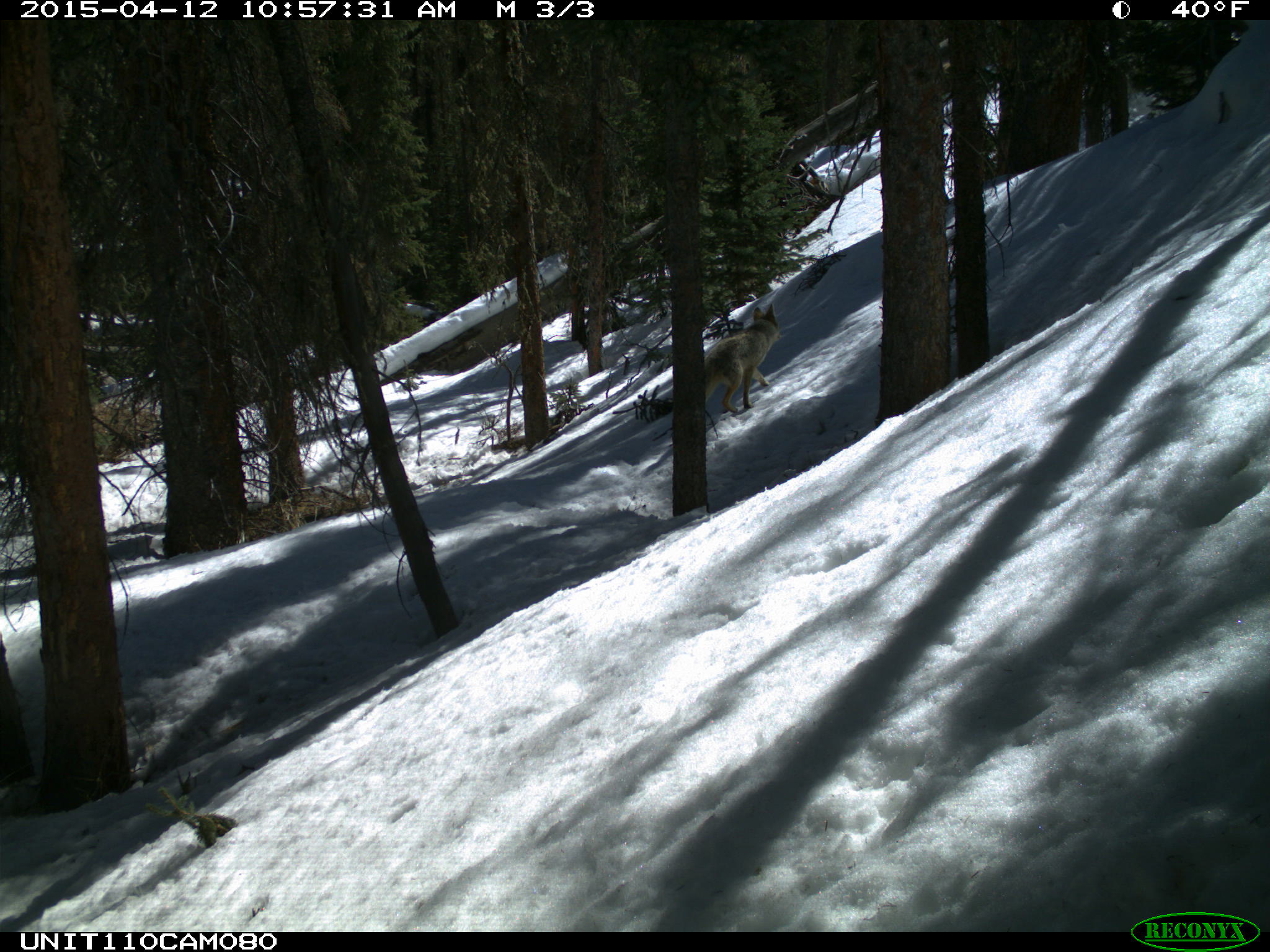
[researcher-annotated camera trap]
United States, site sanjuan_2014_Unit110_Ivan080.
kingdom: Animalia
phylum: Chordata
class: Mammalia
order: Carnivora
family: Canidae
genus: Canis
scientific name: Canis latrans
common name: coyote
Canis latrans (coyote).